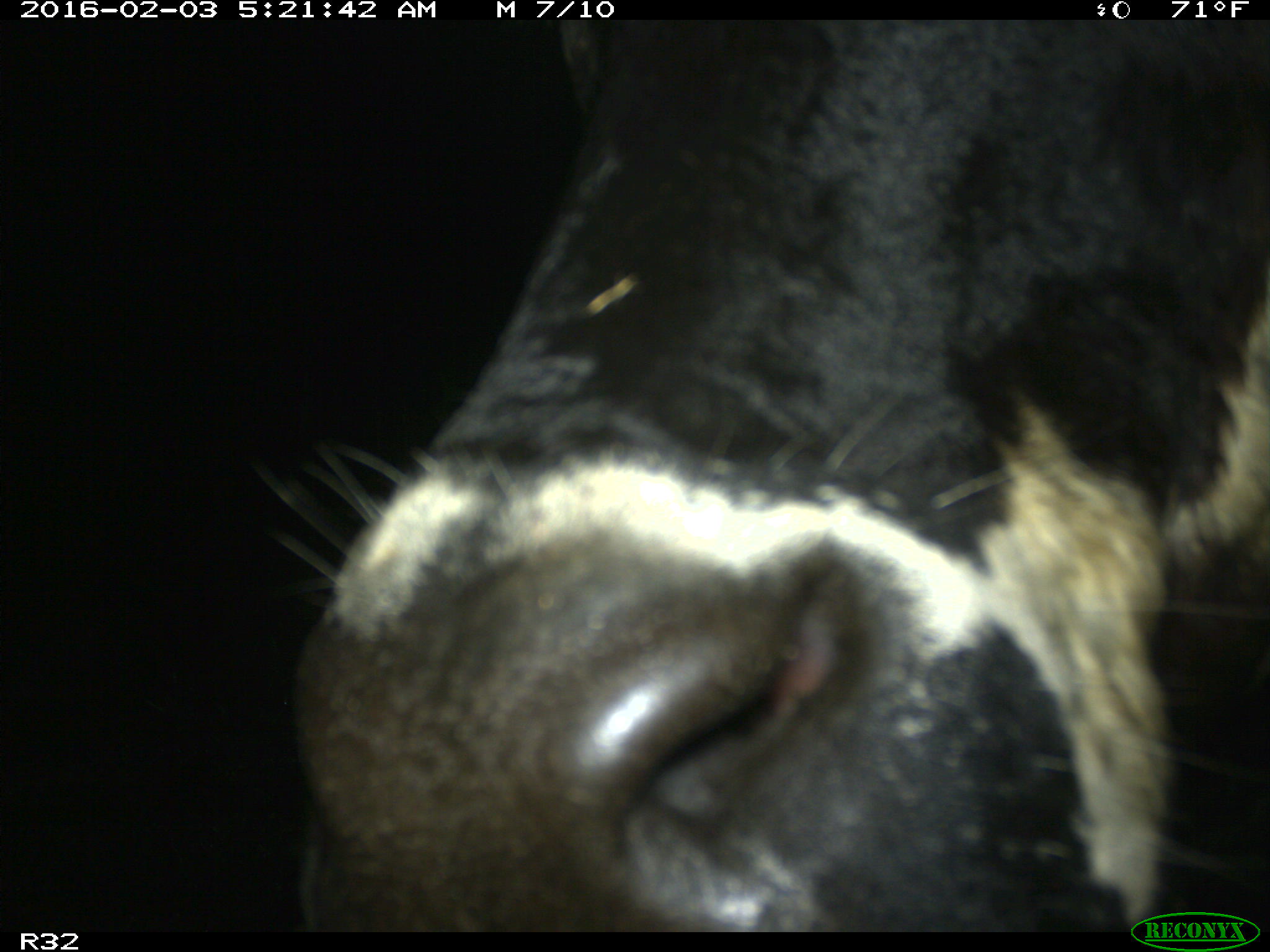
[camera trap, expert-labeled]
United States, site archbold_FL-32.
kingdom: Animalia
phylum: Chordata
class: Mammalia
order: Artiodactyla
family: Bovidae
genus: Bos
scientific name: Bos taurus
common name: domestic cow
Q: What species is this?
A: Bos taurus (domestic cow).